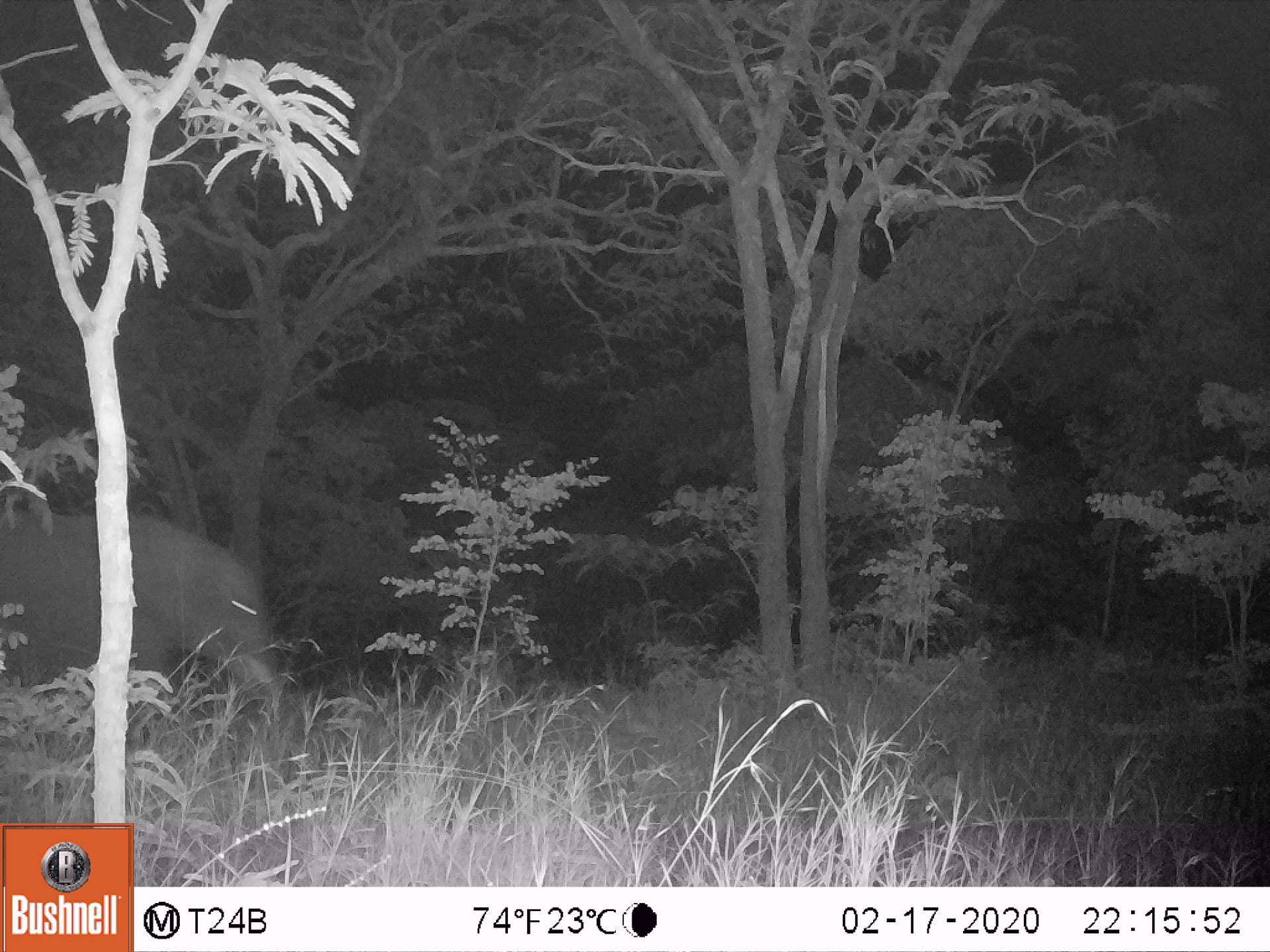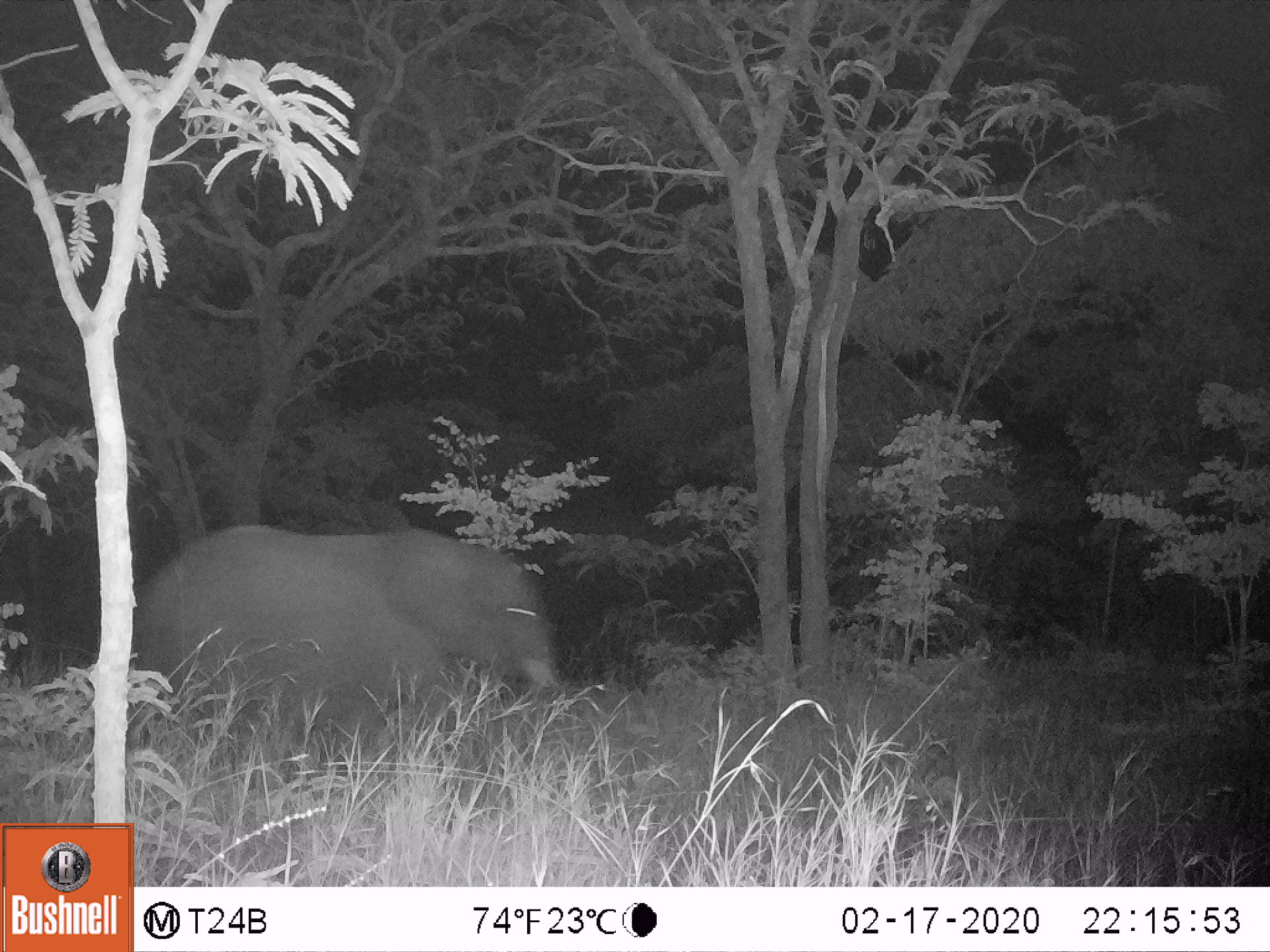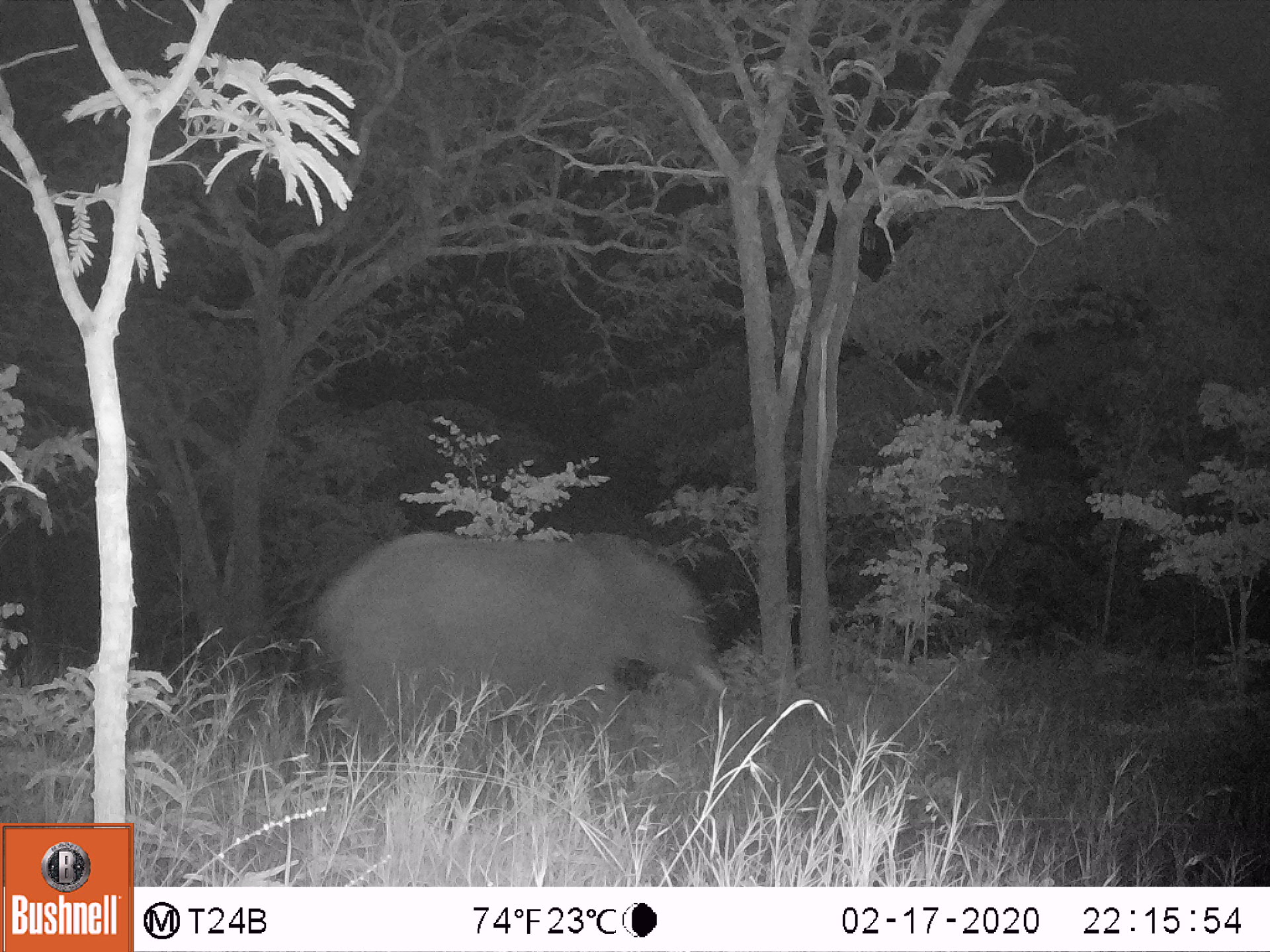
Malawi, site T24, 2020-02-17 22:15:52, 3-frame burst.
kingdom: Animalia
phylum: Chordata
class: Mammalia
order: Proboscidea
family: Elephantidae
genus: Loxodonta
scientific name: Loxodonta africana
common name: african savanna elephant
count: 1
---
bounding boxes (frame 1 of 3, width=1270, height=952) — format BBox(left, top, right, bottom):
african savanna elephant: BBox(0, 505, 291, 746)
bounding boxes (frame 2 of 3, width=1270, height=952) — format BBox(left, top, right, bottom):
african savanna elephant: BBox(131, 513, 578, 755)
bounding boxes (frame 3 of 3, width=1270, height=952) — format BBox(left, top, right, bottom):
african savanna elephant: BBox(301, 523, 732, 774)